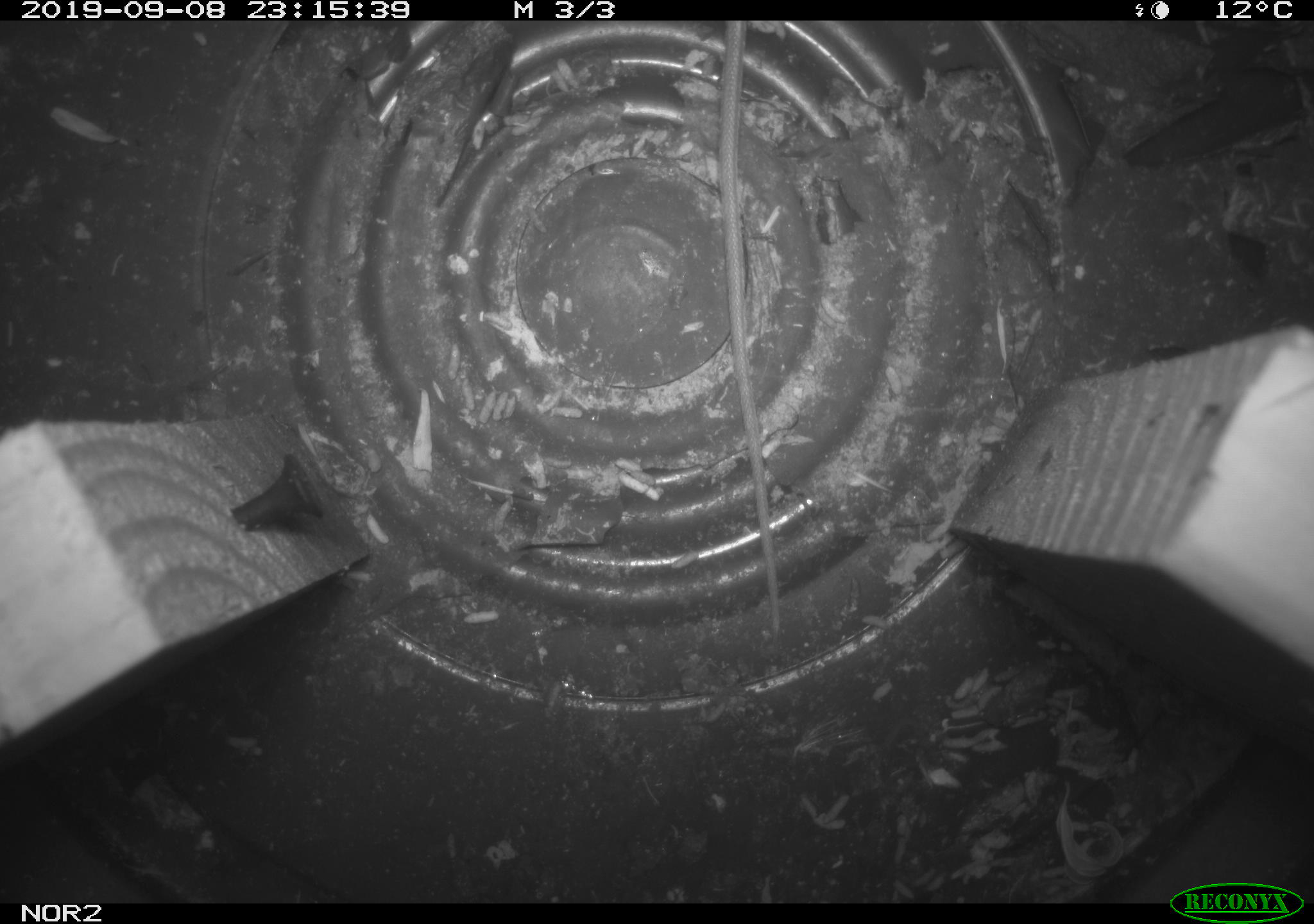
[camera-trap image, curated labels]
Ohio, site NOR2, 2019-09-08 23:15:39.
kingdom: Animalia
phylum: Chordata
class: Mammalia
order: Rodentia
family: Zapodidae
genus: Napaeozapus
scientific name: Napaeozapus insignis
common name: woodland jumping mouse